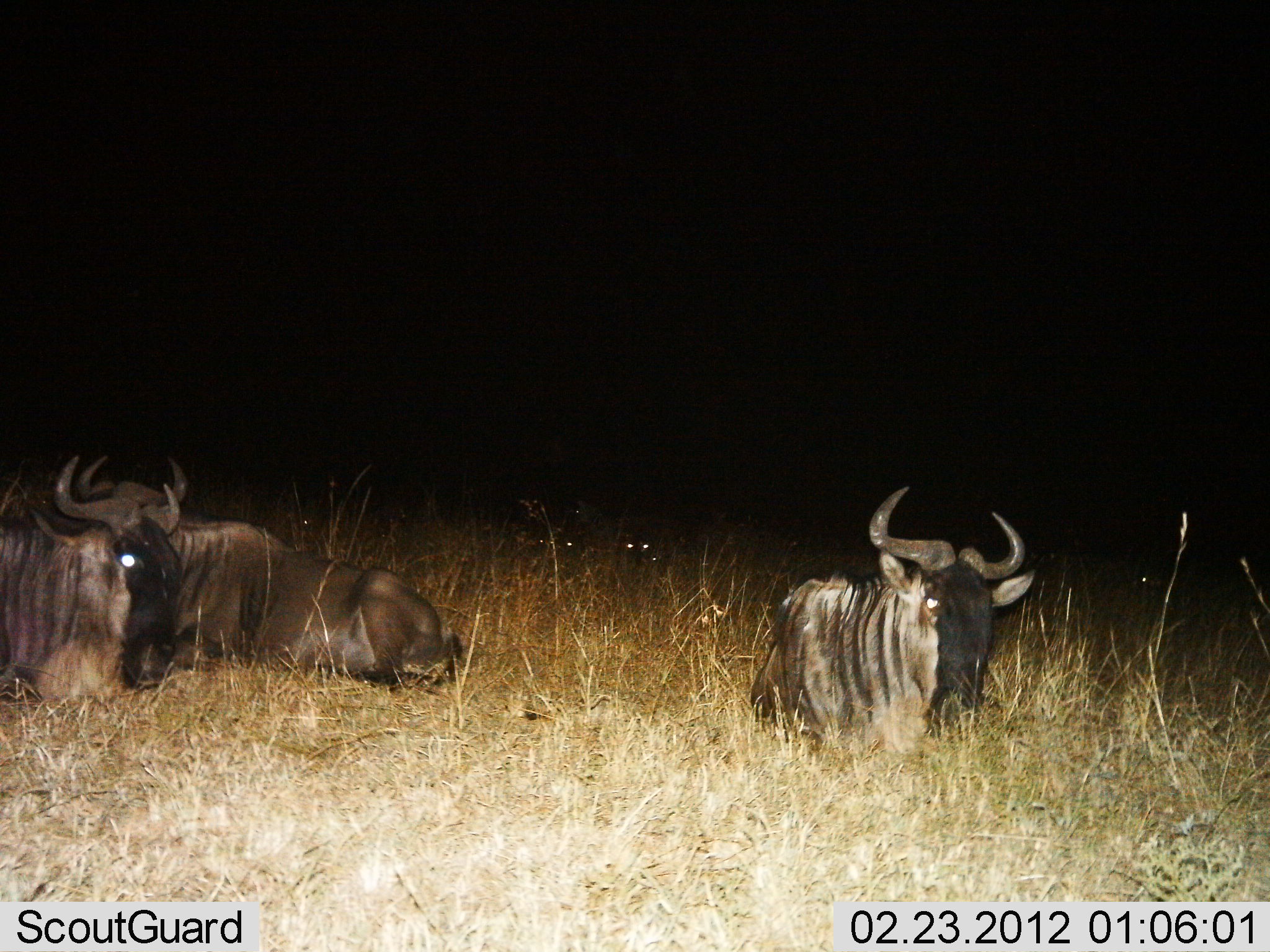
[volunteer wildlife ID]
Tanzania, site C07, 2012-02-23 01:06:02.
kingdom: Animalia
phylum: Chordata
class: Mammalia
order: Artiodactyla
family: Bovidae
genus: Connochaetes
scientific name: Connochaetes taurinus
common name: blue wildebeest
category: wildebeest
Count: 3.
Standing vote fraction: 0%.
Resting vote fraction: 100%.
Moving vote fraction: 0%.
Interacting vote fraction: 0%.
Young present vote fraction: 0%.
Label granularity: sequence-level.